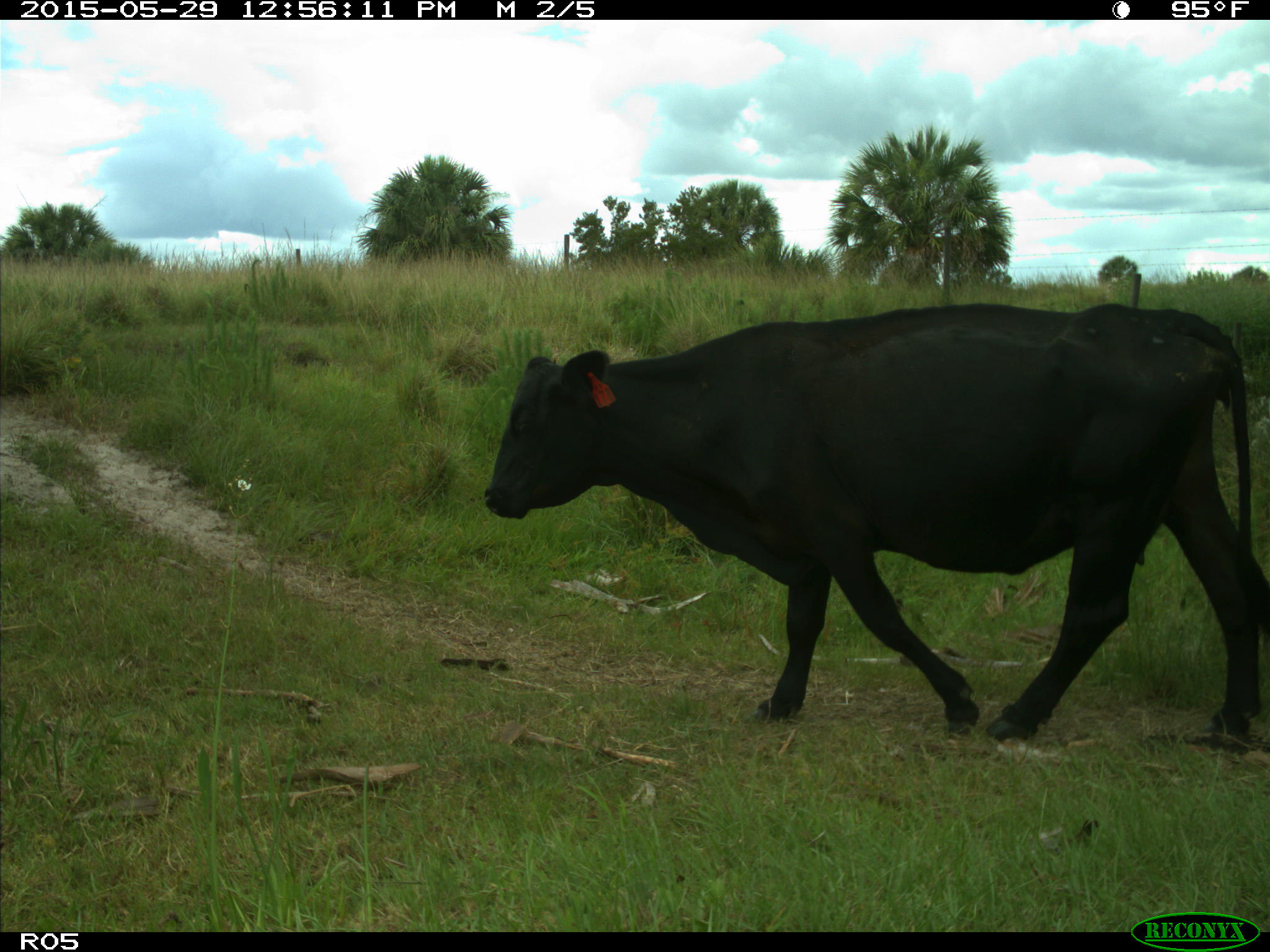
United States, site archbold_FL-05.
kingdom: Animalia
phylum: Chordata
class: Mammalia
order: Artiodactyla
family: Bovidae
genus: Bos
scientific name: Bos taurus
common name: domestic cow